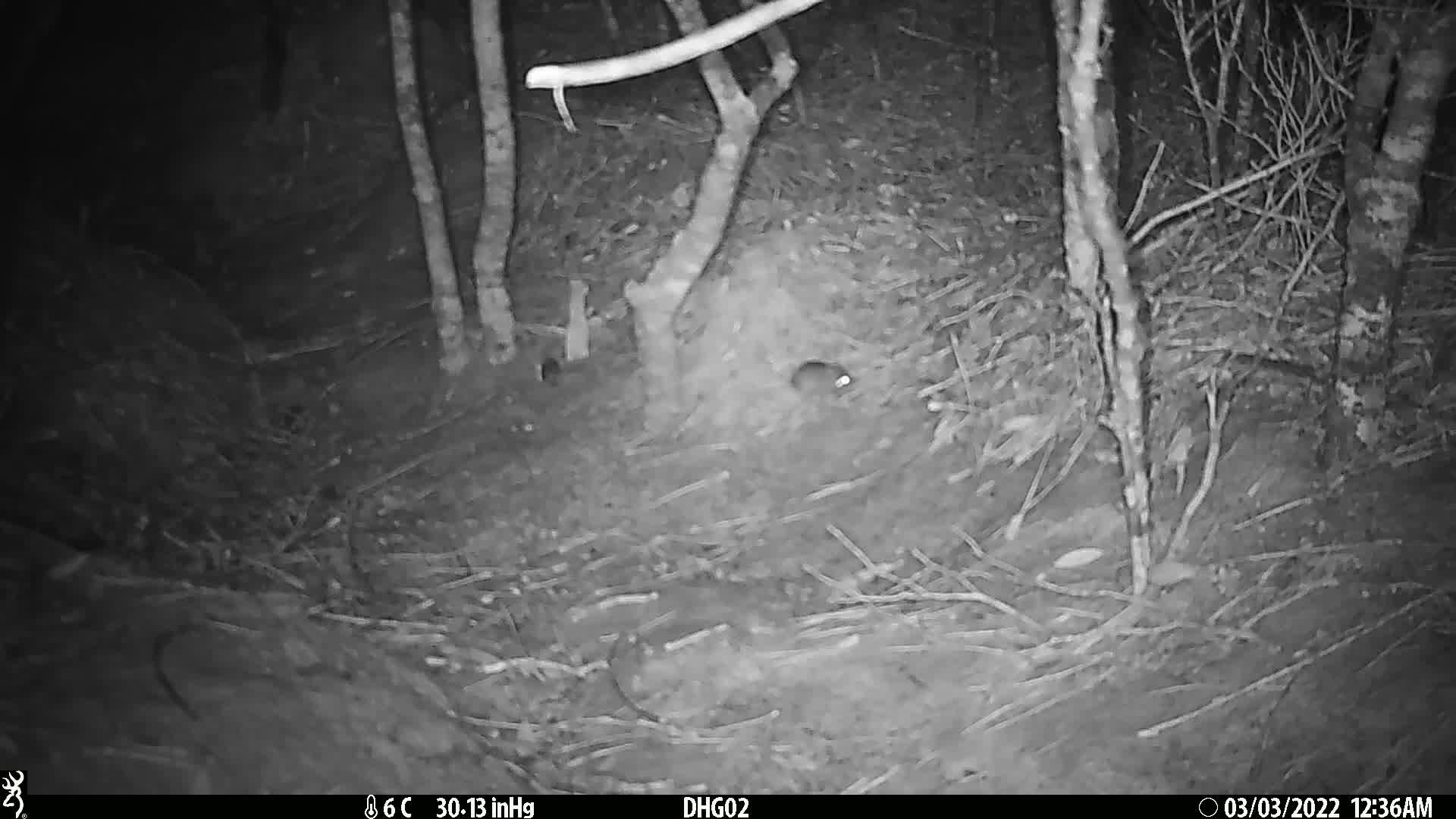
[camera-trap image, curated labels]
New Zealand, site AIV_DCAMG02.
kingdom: Animalia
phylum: Chordata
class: Mammalia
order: Rodentia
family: Muridae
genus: Mus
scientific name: Mus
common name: mouse